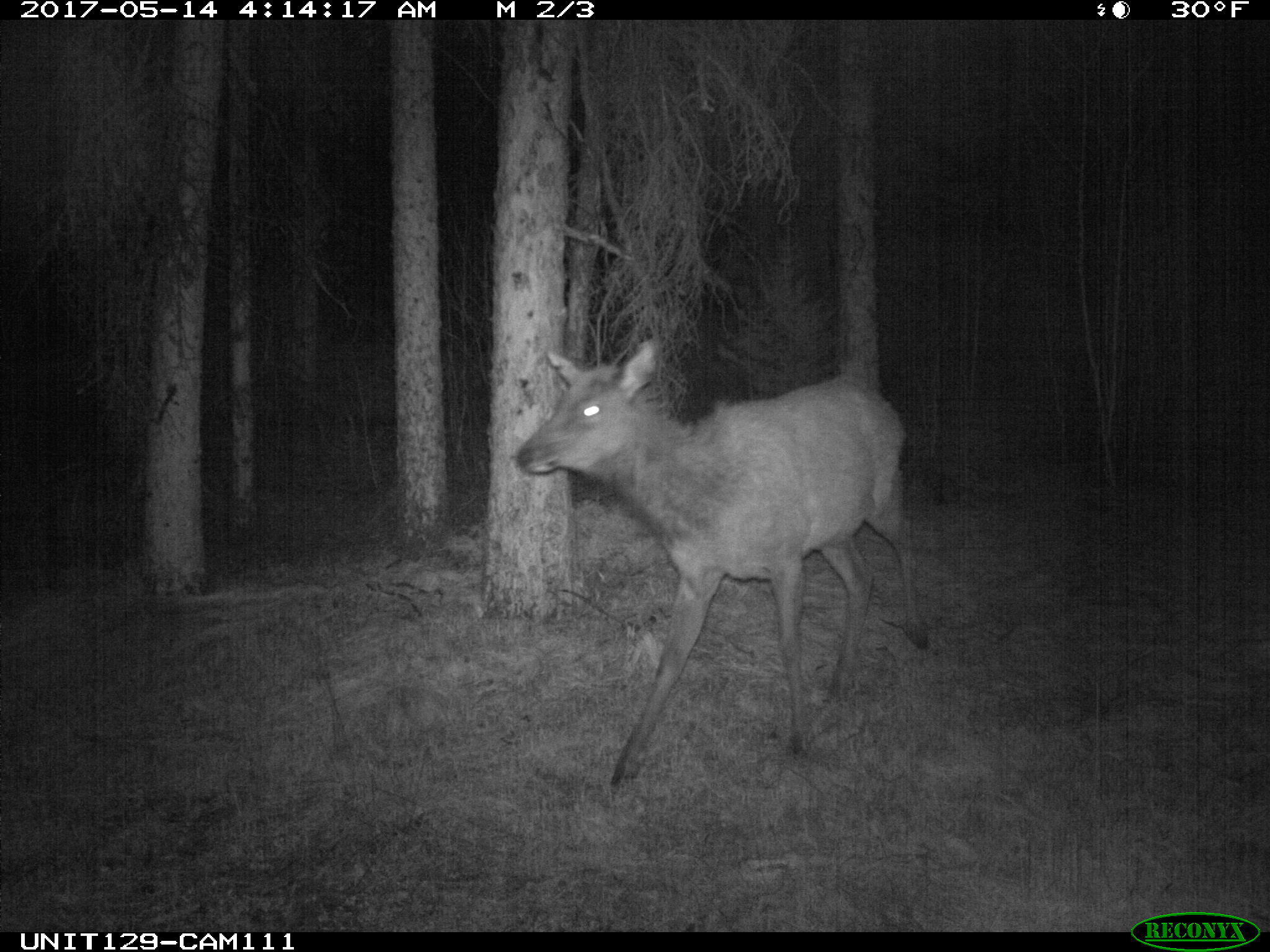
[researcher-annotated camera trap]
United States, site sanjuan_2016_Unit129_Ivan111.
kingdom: Animalia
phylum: Chordata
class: Mammalia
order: Artiodactyla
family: Cervidae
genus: Cervus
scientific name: Cervus elaphus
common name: red deer